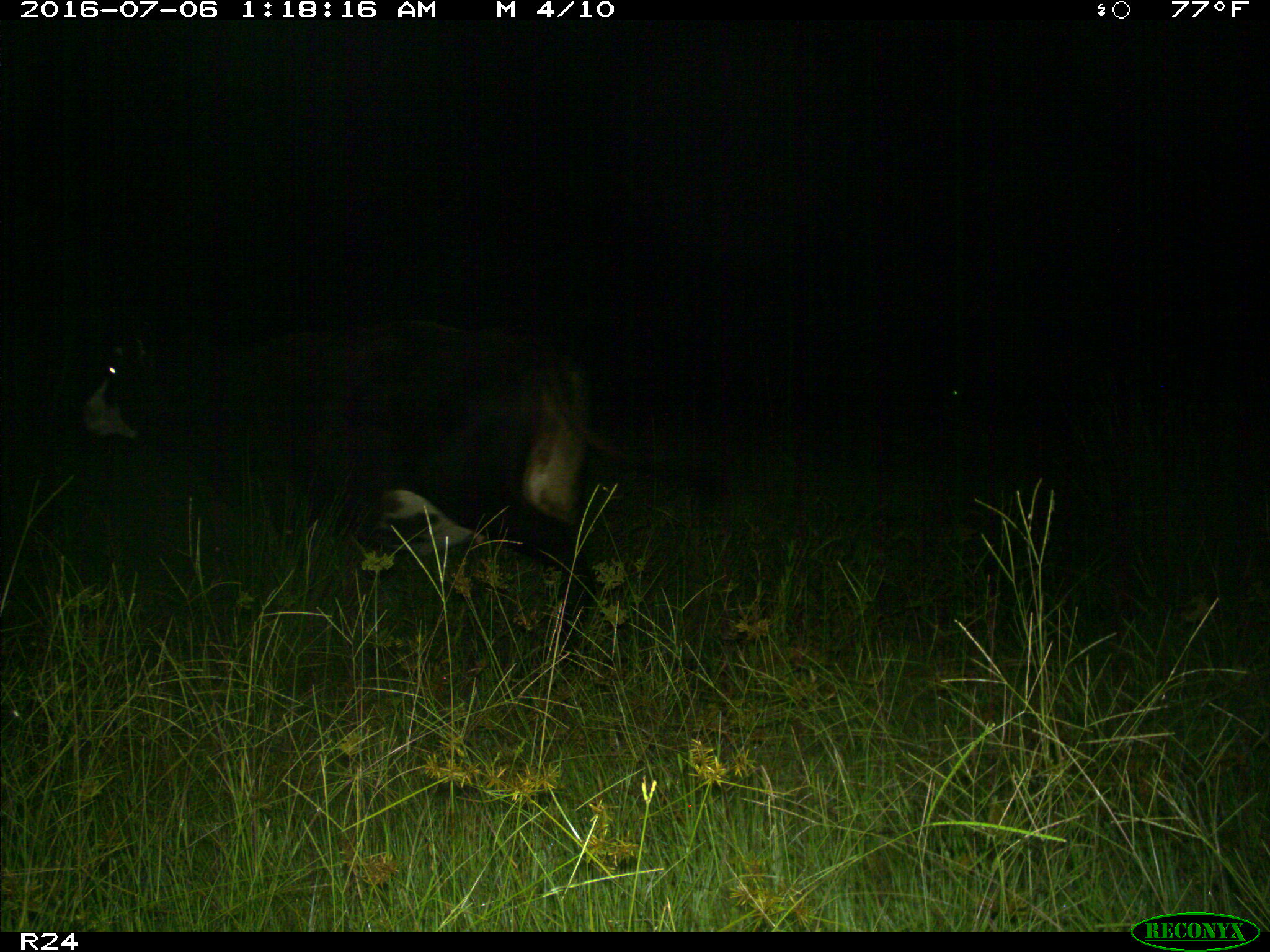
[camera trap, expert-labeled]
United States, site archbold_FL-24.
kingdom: Animalia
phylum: Chordata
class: Mammalia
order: Artiodactyla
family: Bovidae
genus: Bos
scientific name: Bos taurus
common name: domestic cow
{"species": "Bos taurus (domestic cow)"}